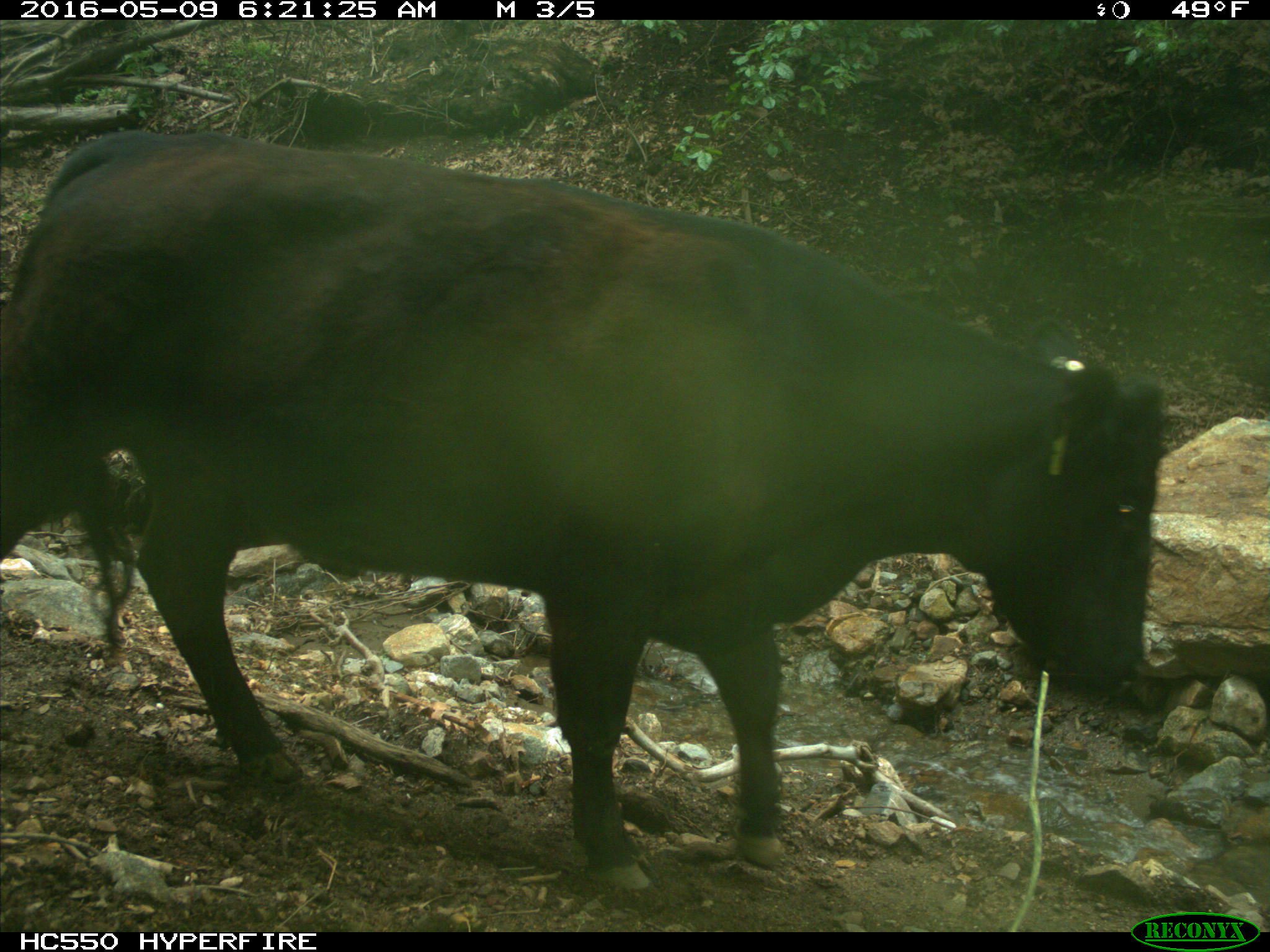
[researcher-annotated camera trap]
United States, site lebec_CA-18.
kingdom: Animalia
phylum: Chordata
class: Mammalia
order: Artiodactyla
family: Bovidae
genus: Bos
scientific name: Bos taurus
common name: domestic cow